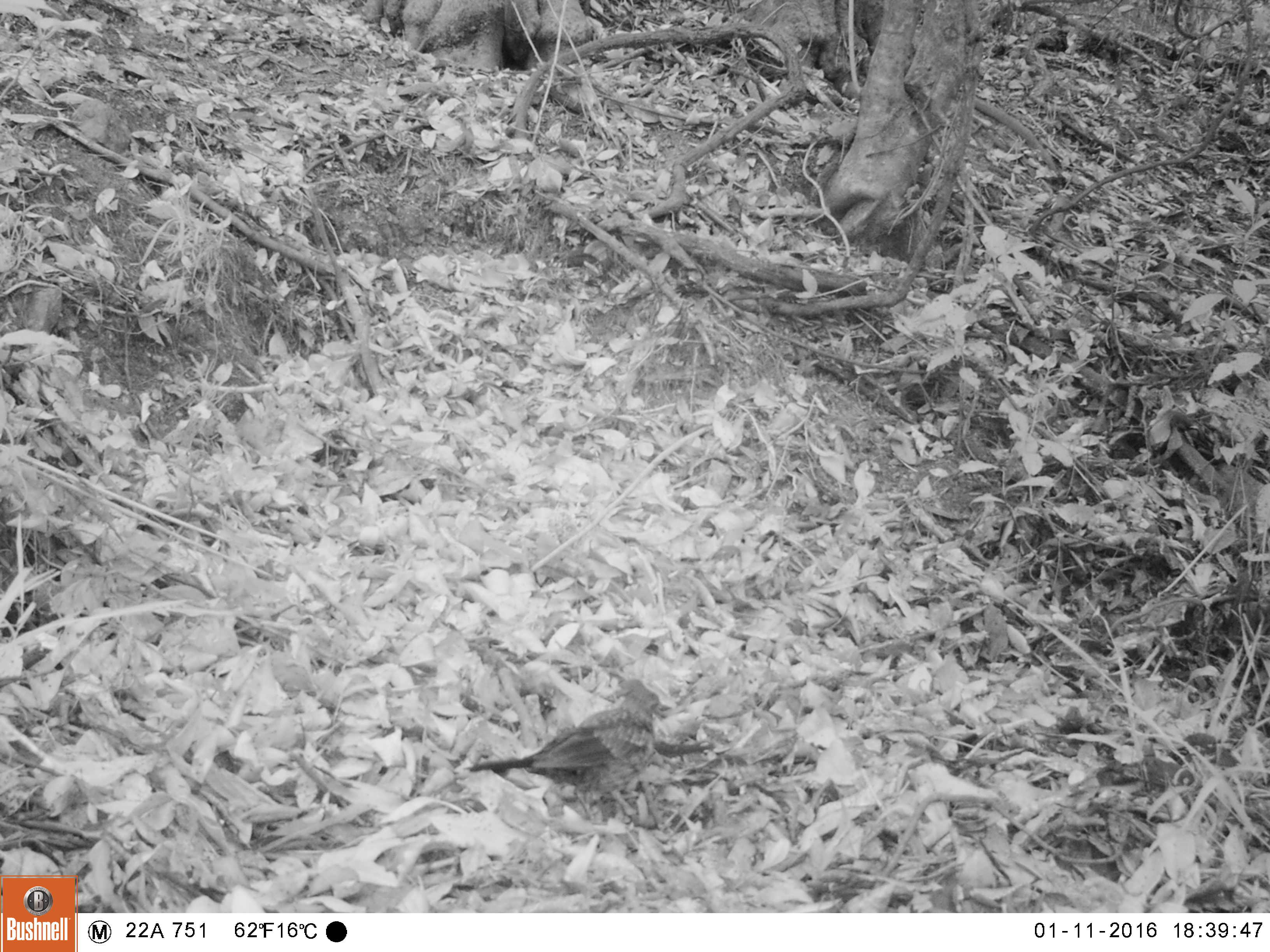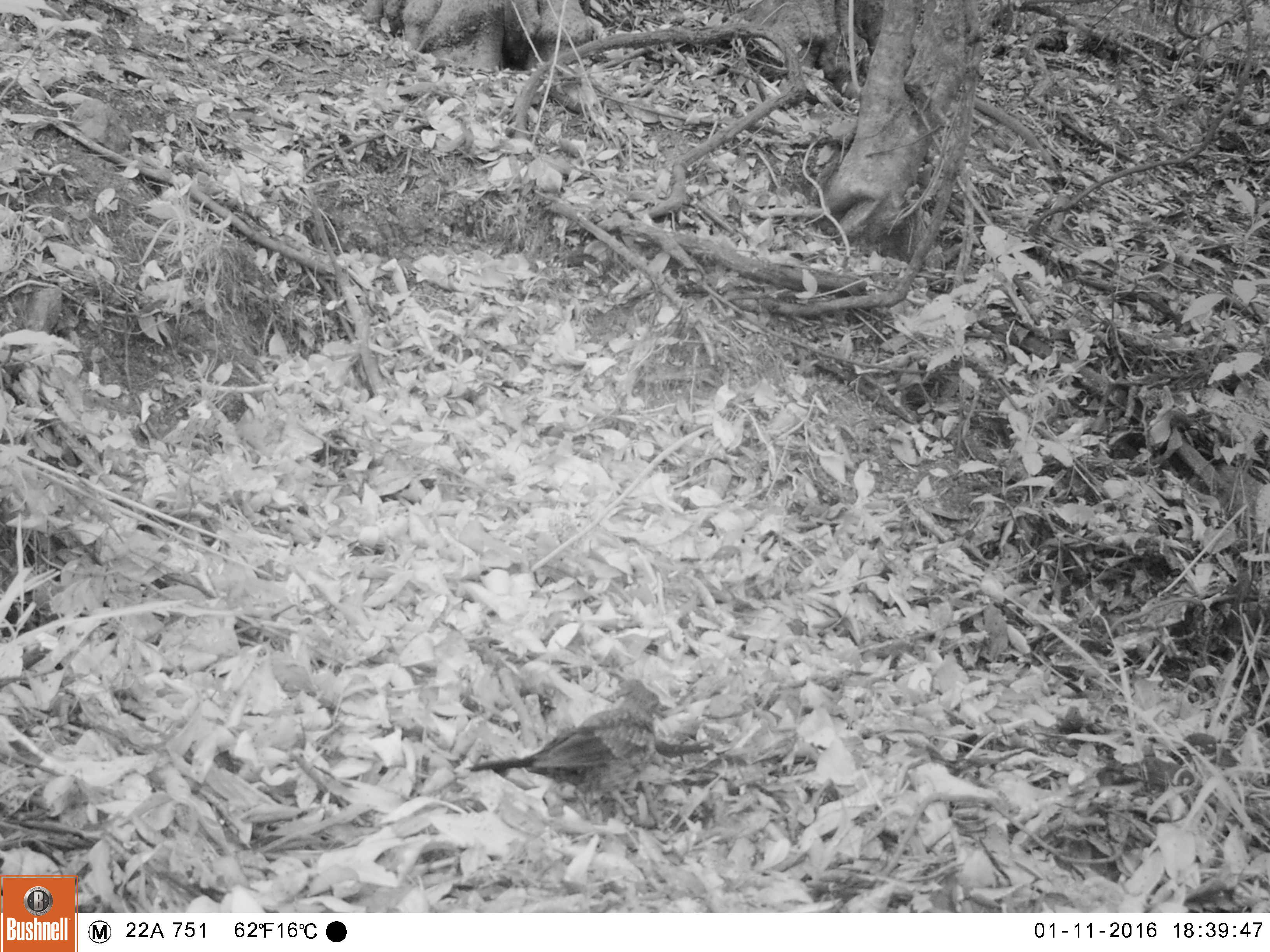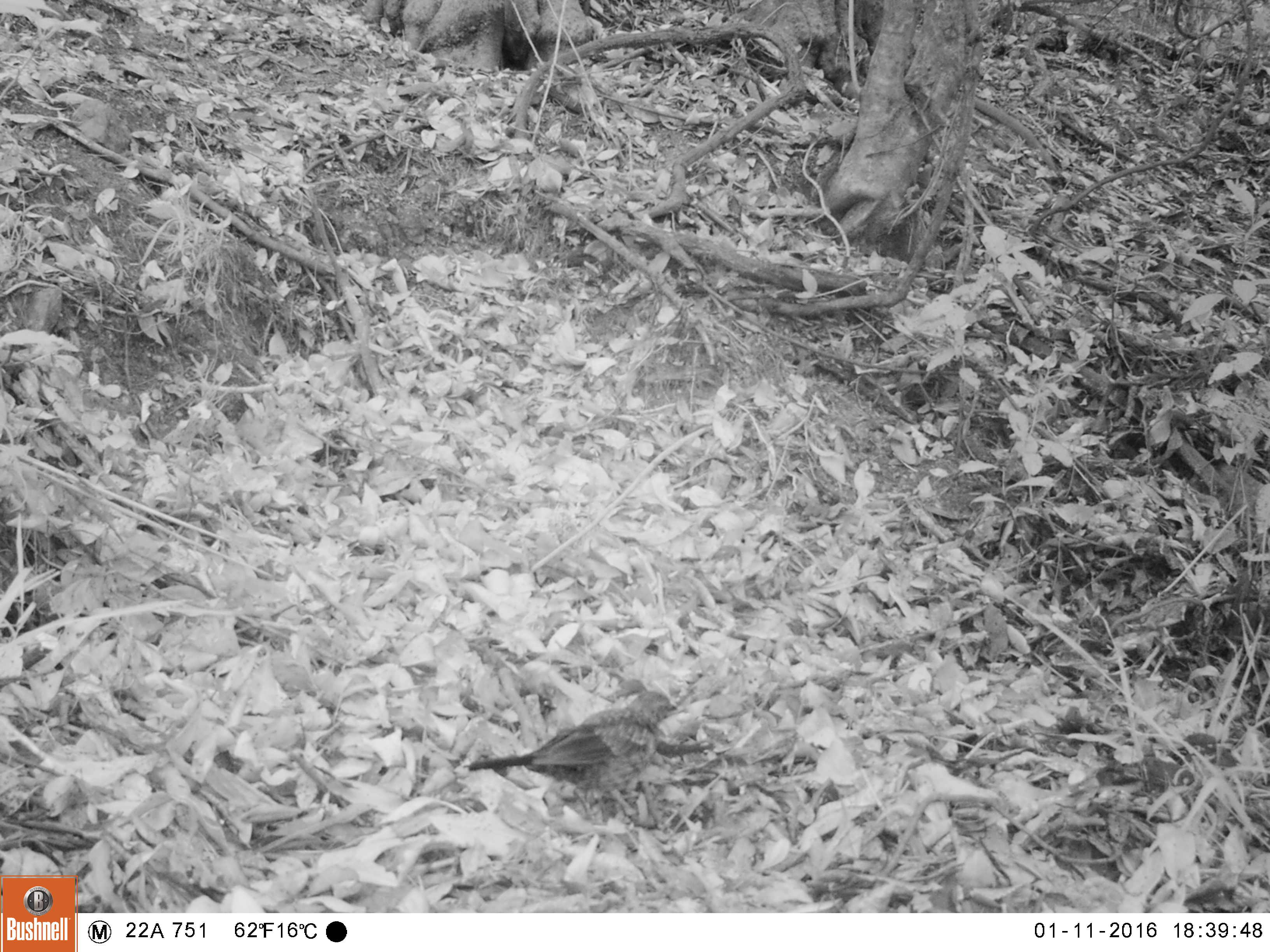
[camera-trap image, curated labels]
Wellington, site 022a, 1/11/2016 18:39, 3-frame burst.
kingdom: Animalia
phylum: Chordata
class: Aves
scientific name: Aves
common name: bird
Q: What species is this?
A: Bird (Aves).